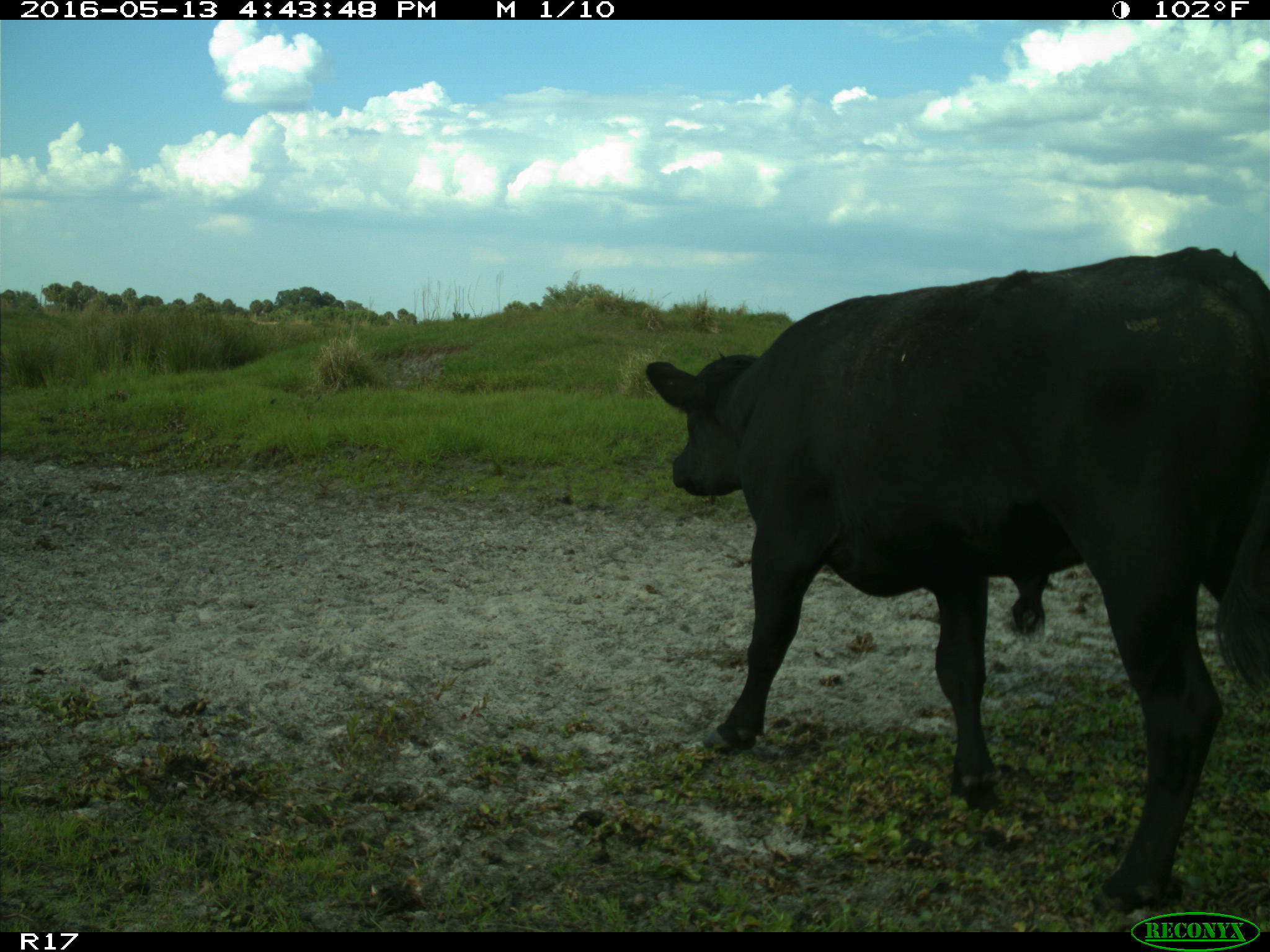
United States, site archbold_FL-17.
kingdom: Animalia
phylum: Chordata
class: Mammalia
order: Artiodactyla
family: Bovidae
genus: Bos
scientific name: Bos taurus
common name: domestic cow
Bos taurus (domestic cow).